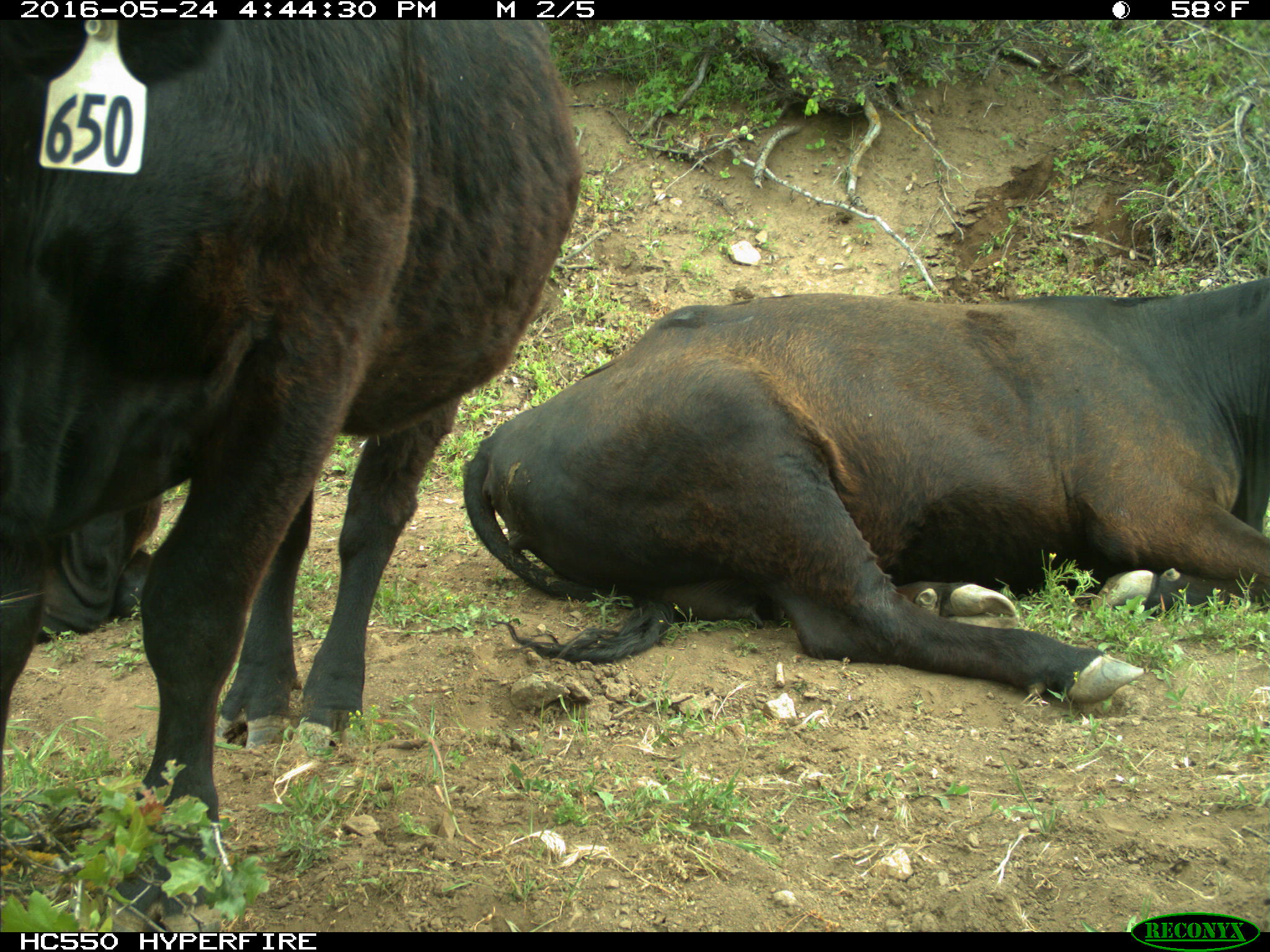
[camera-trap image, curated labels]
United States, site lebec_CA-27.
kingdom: Animalia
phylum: Chordata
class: Mammalia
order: Artiodactyla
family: Bovidae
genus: Bos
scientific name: Bos taurus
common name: domestic cow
Bos taurus (domestic cow).